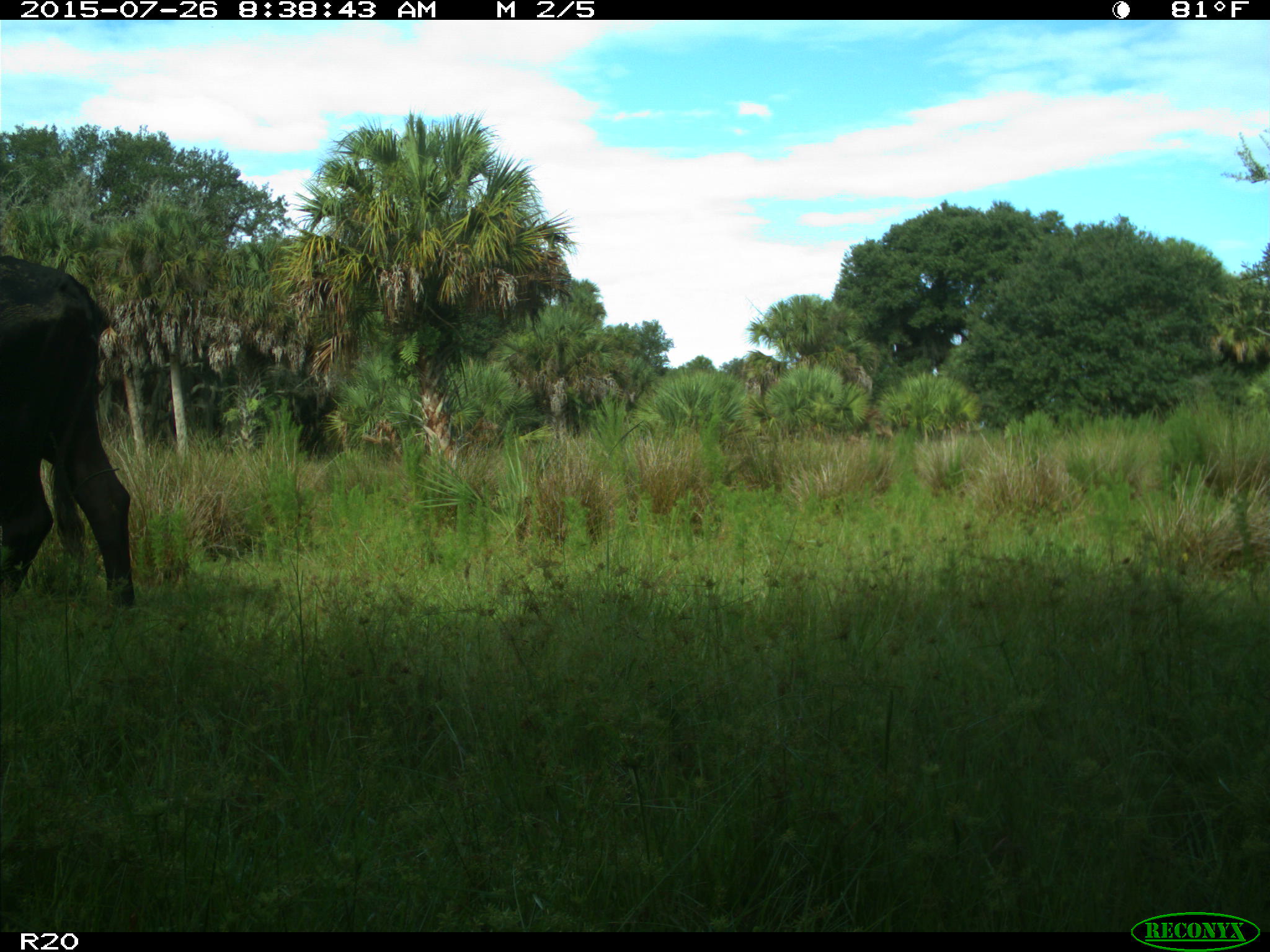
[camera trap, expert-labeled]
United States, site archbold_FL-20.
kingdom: Animalia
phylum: Chordata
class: Mammalia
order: Artiodactyla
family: Bovidae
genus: Bos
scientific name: Bos taurus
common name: domestic cow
Bos taurus (domestic cow).